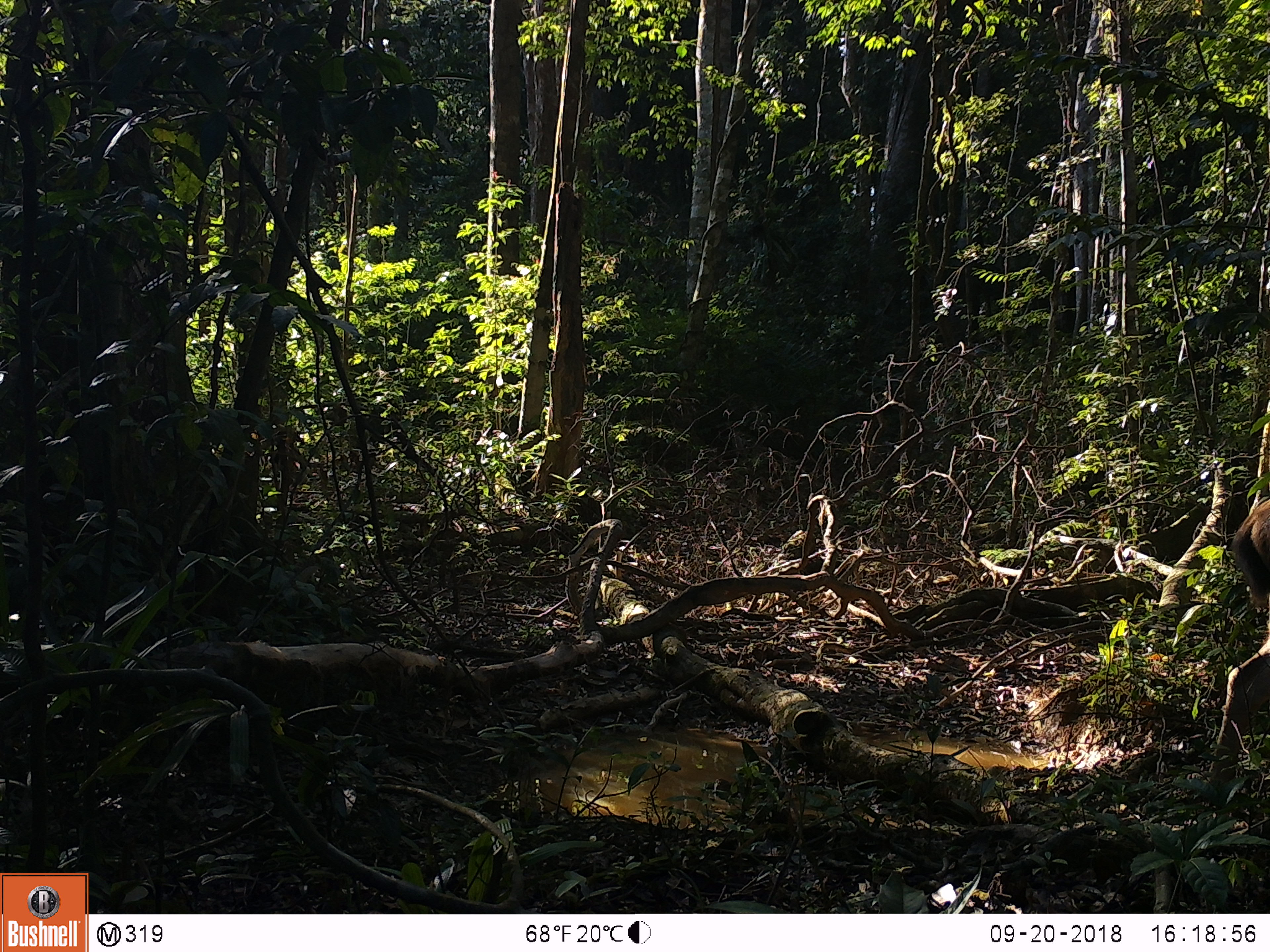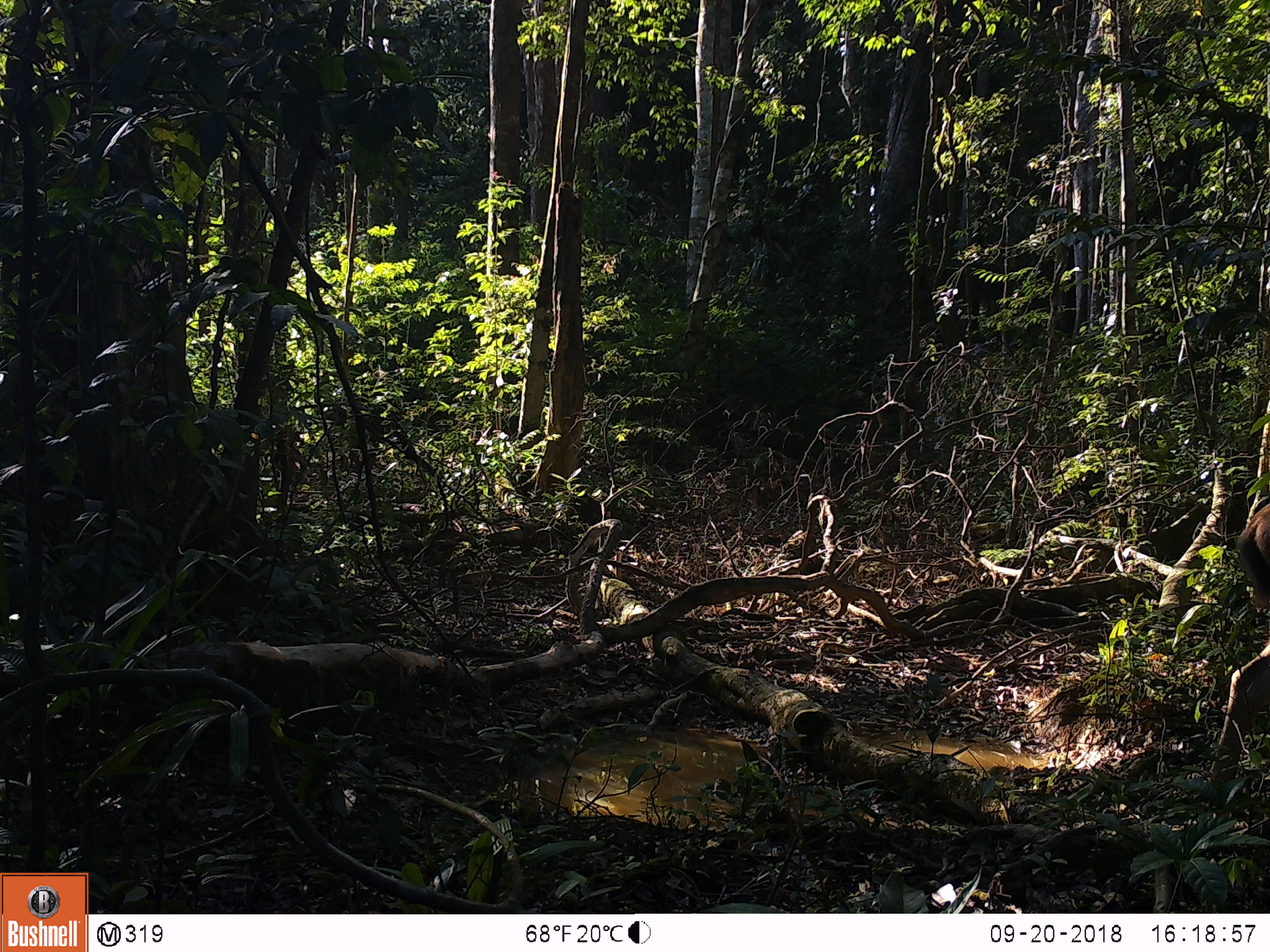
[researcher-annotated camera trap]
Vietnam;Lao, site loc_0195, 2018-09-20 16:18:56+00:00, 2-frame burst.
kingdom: Animalia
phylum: Chordata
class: Mammalia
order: Artiodactyla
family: Cervidae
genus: Rusa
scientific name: Rusa unicolor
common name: sambar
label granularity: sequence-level